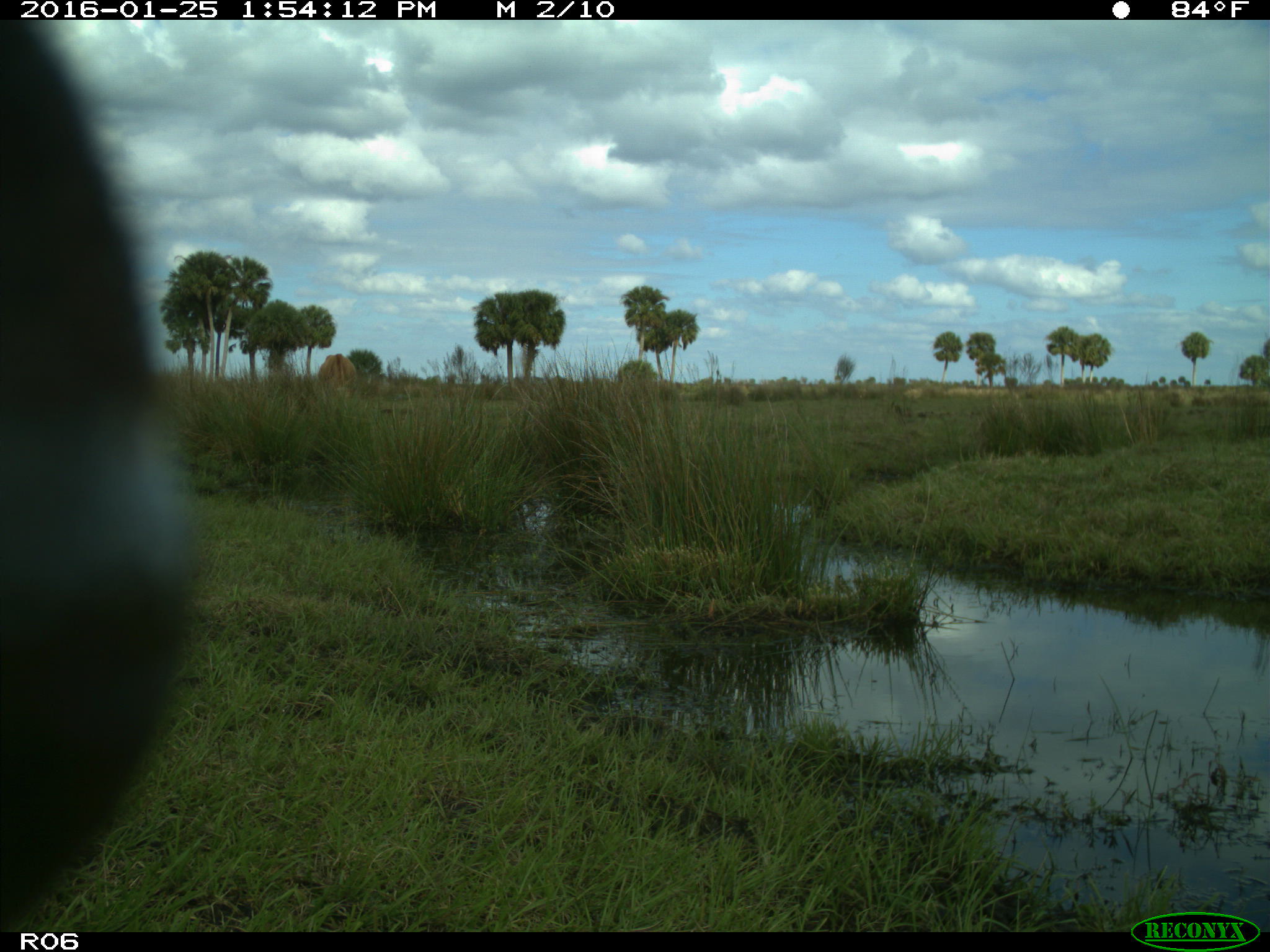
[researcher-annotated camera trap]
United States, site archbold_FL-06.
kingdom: Animalia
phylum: Chordata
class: Mammalia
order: Artiodactyla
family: Bovidae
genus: Bos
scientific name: Bos taurus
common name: domestic cow